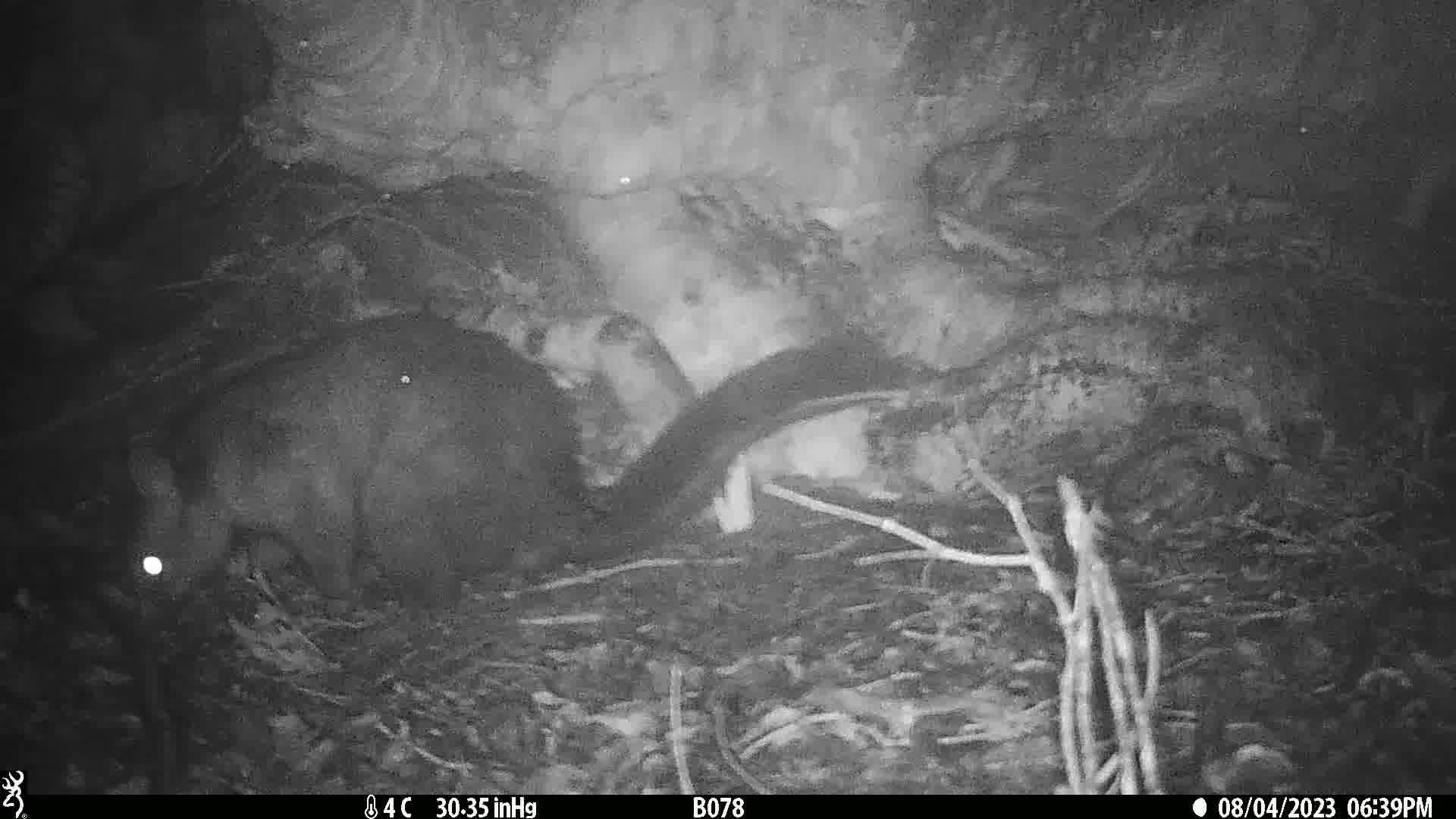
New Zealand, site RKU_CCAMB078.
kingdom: Animalia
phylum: Chordata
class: Mammalia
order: Diprotodontia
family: Phalangeridae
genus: Trichosurus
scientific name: Trichosurus vulpecula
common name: common brushtail possum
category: possum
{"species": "possum (common brushtail possum) (Trichosurus vulpecula)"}